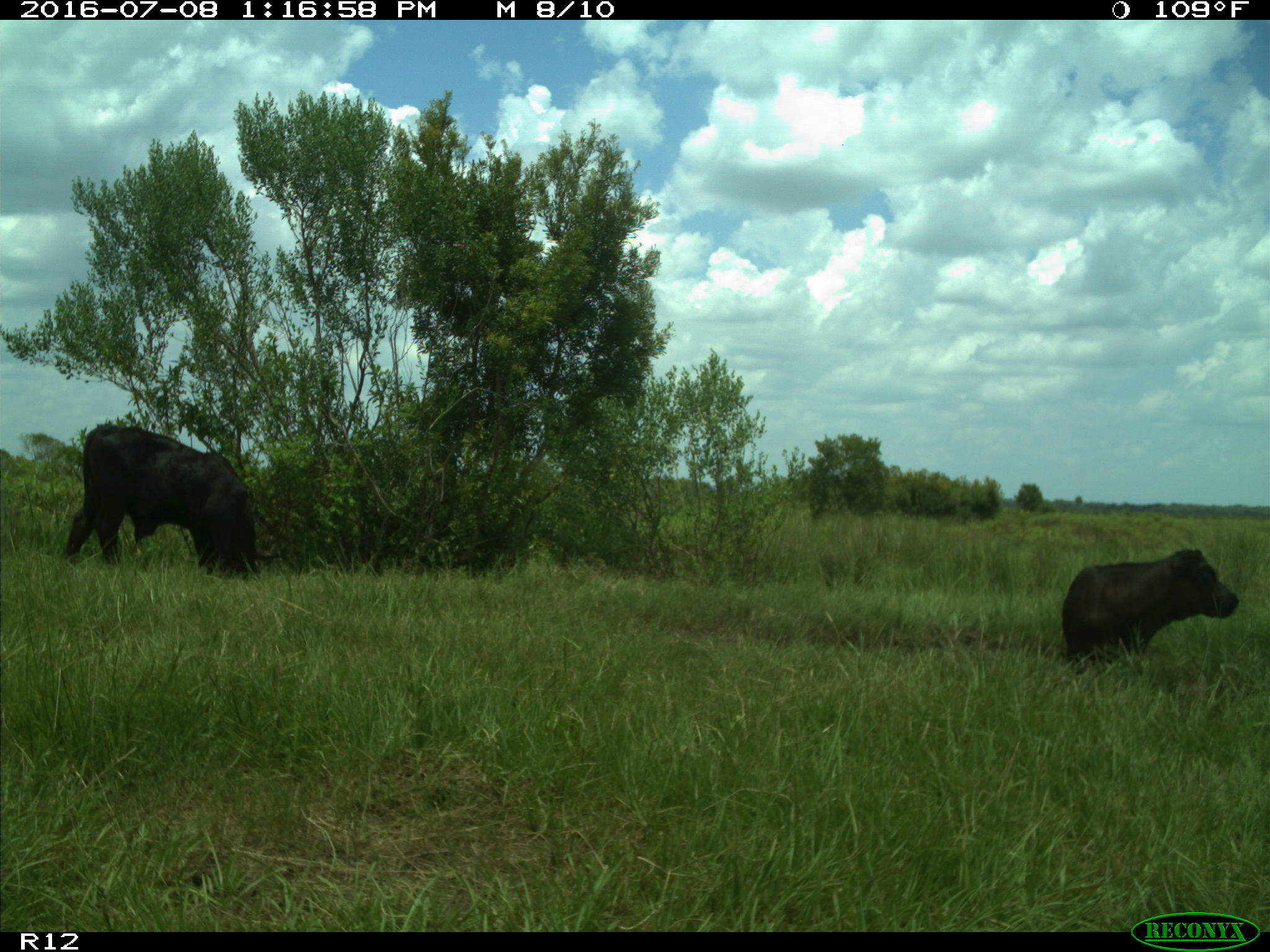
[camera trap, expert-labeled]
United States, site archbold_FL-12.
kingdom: Animalia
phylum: Chordata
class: Mammalia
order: Artiodactyla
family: Bovidae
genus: Bos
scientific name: Bos taurus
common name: domestic cow